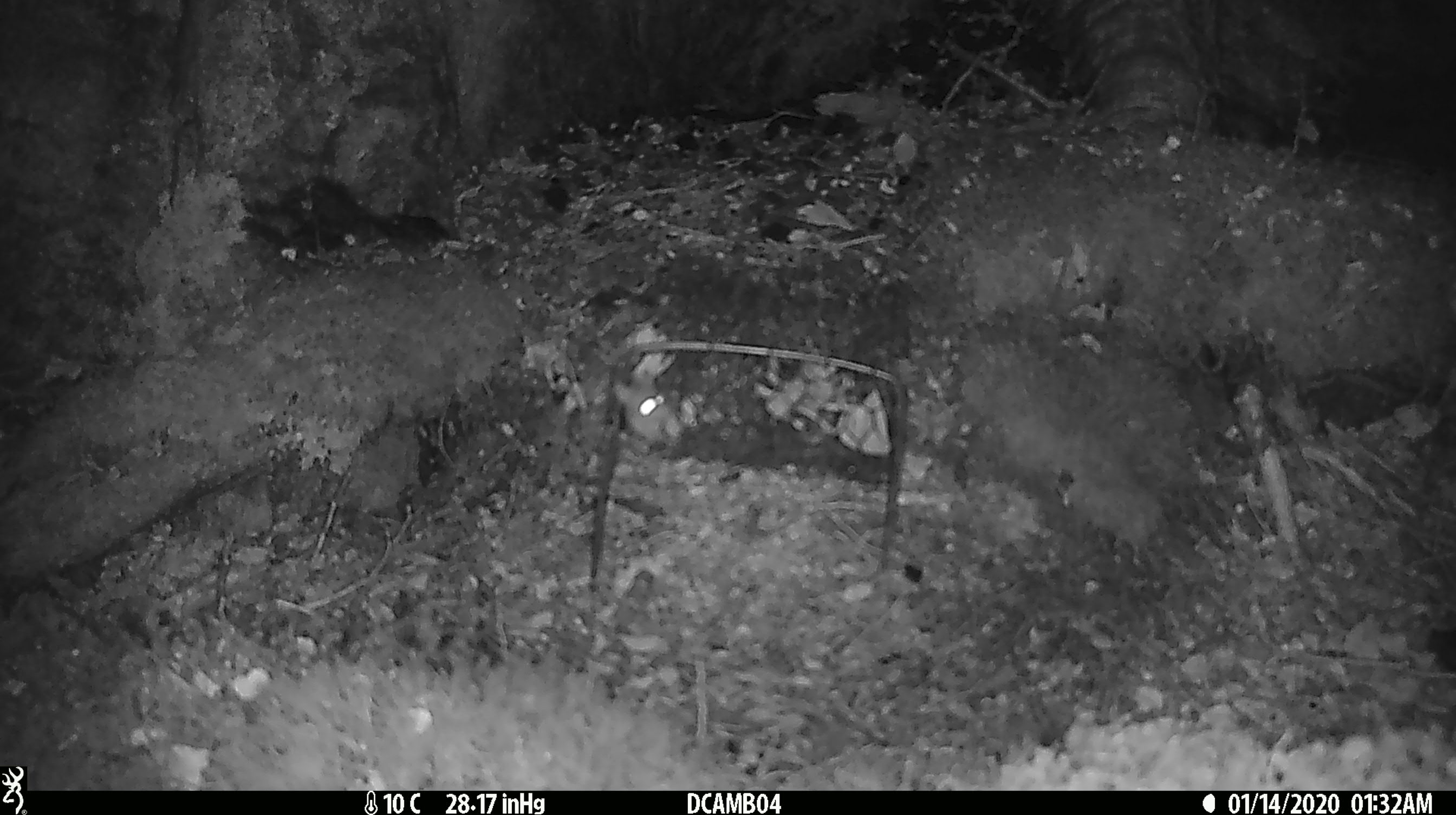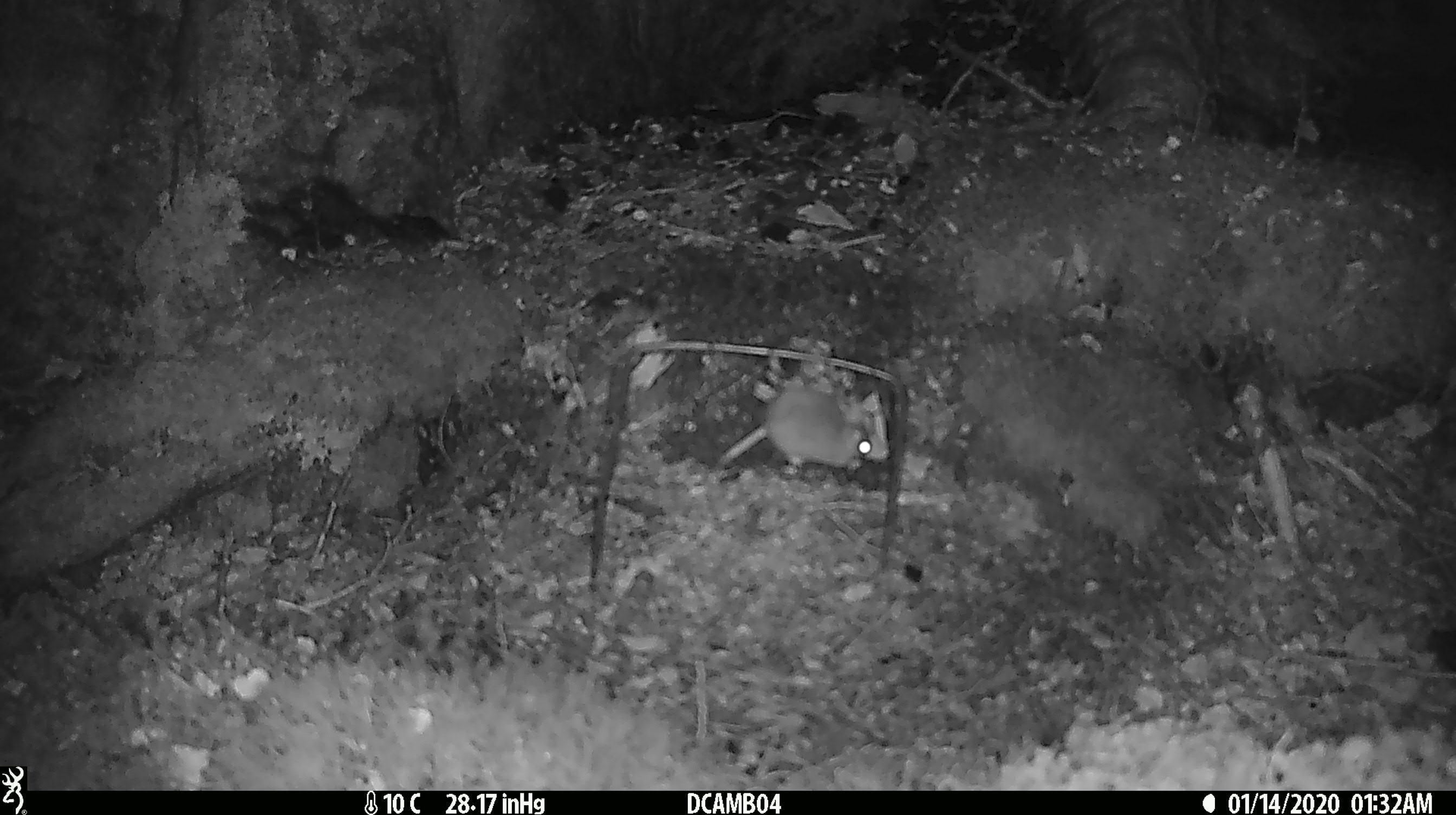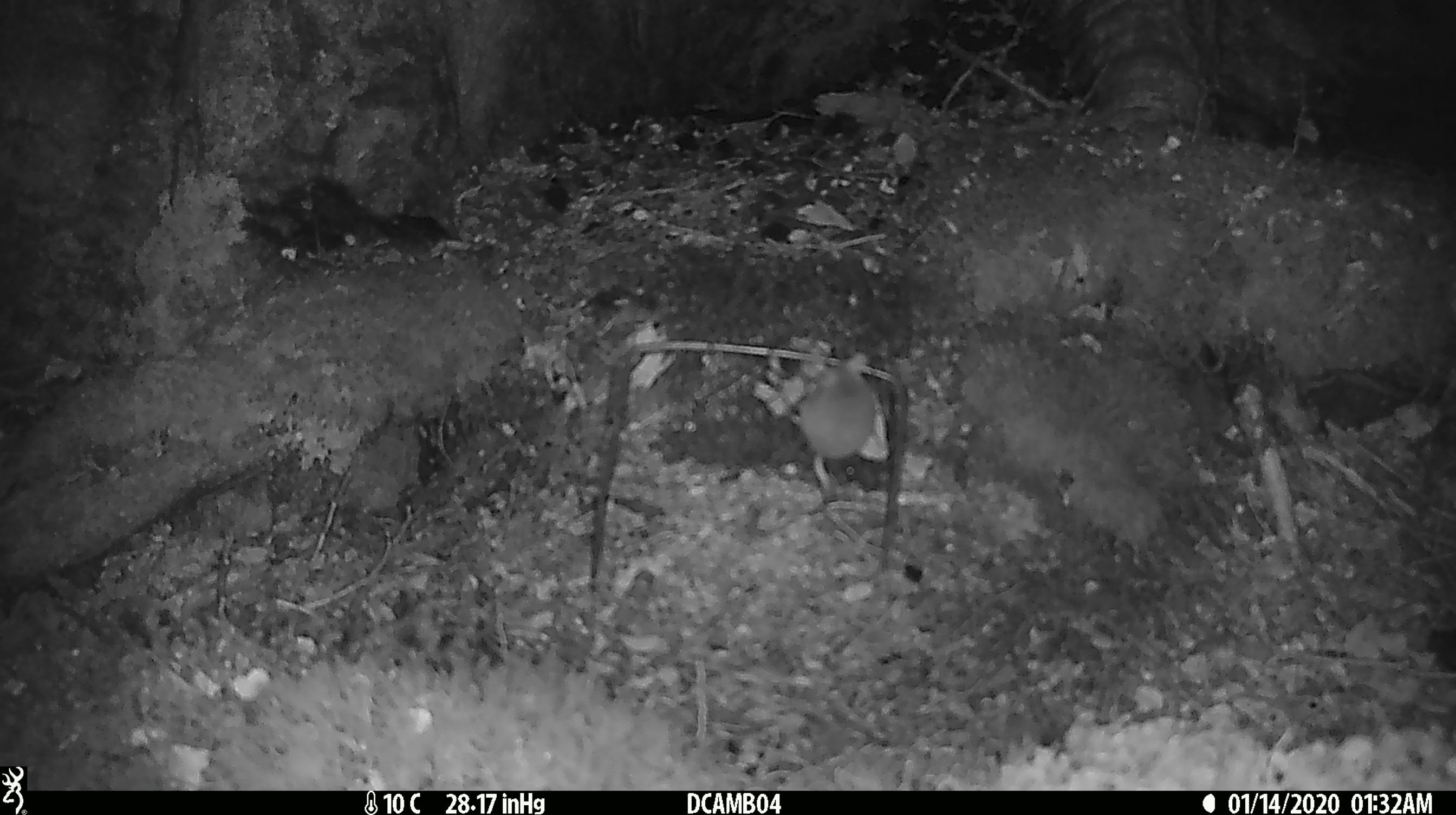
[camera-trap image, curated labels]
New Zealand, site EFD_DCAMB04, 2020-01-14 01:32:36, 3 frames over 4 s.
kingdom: Animalia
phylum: Chordata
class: Mammalia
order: Rodentia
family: Muridae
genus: Mus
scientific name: Mus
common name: mouse